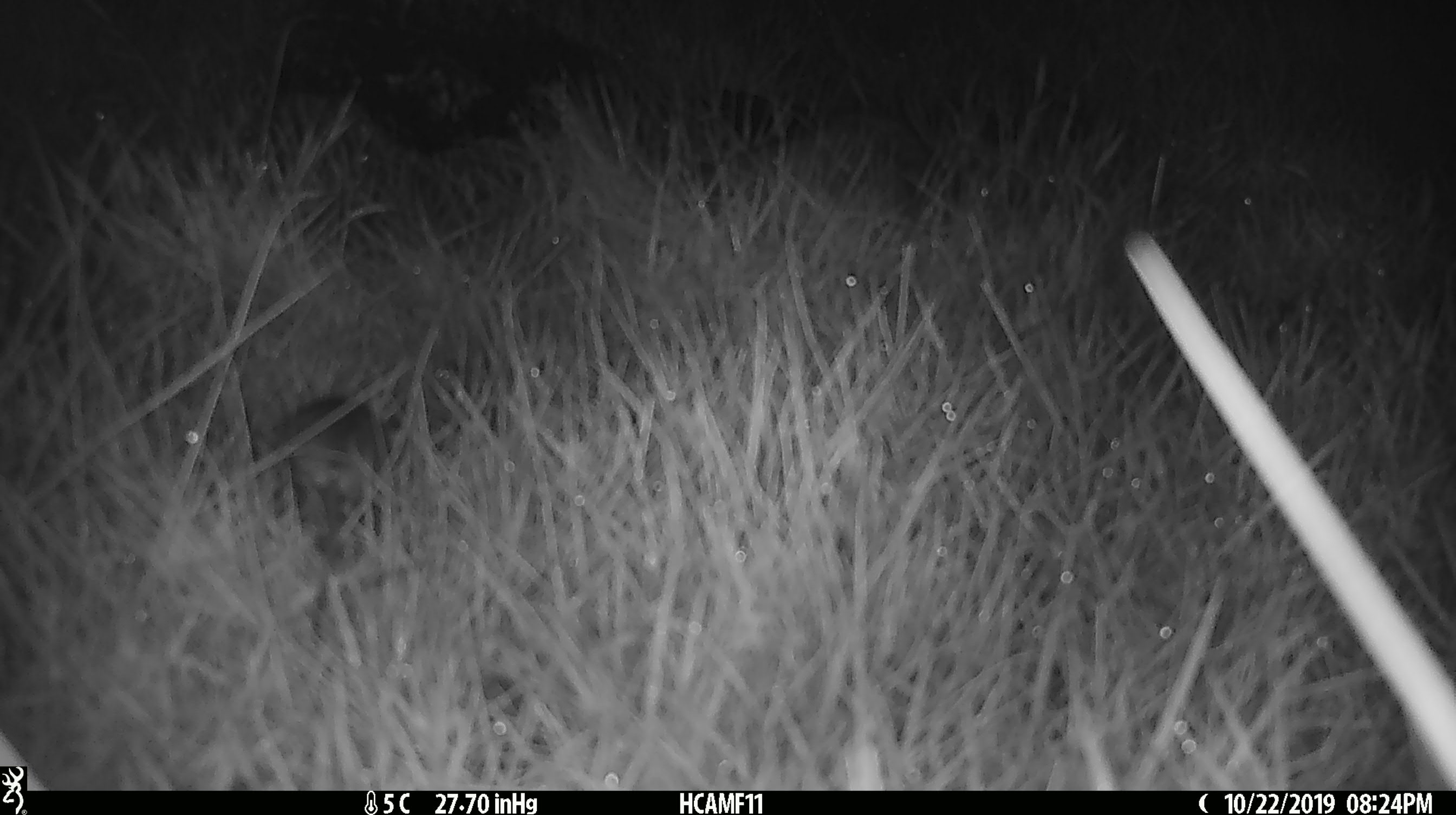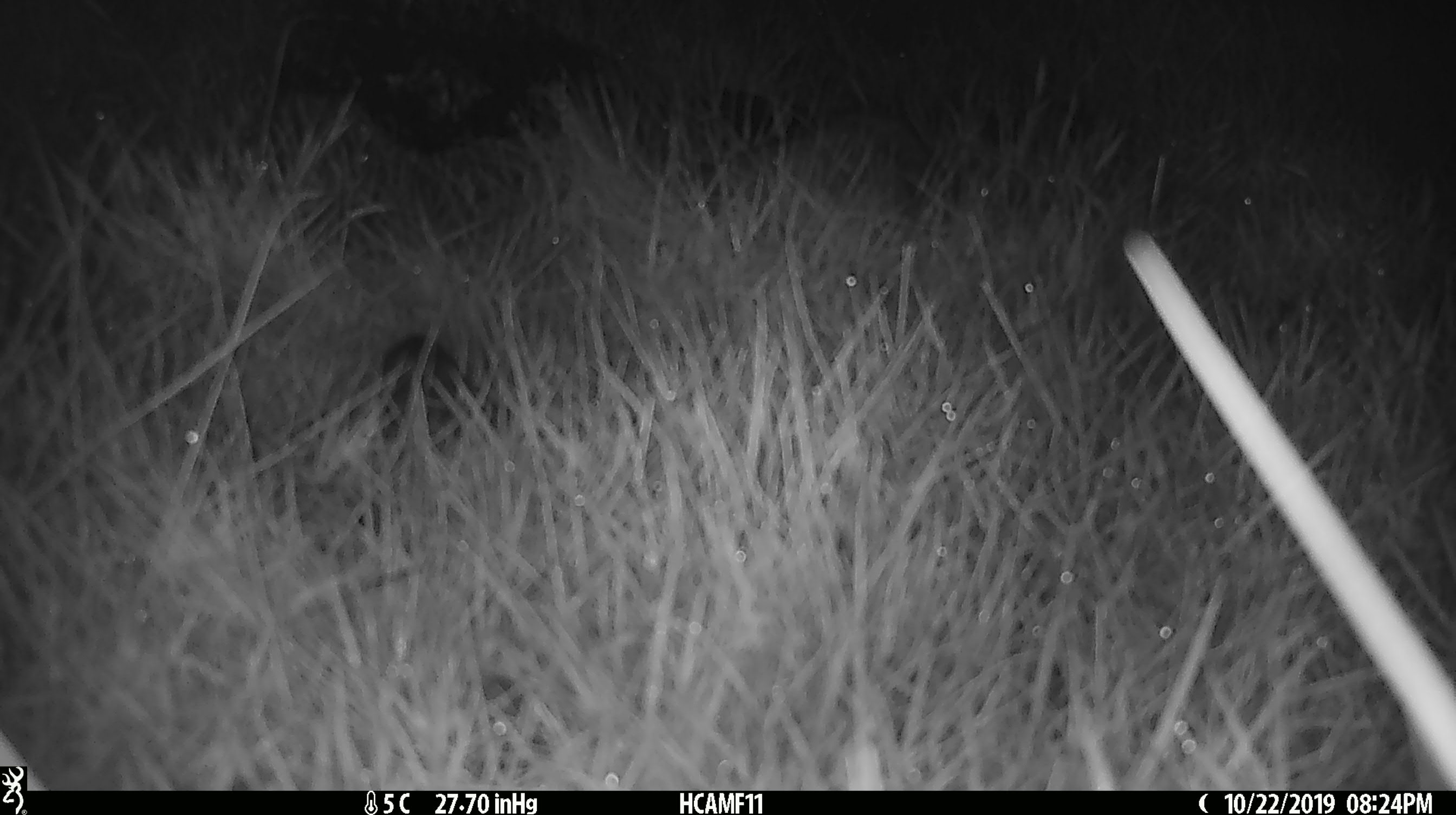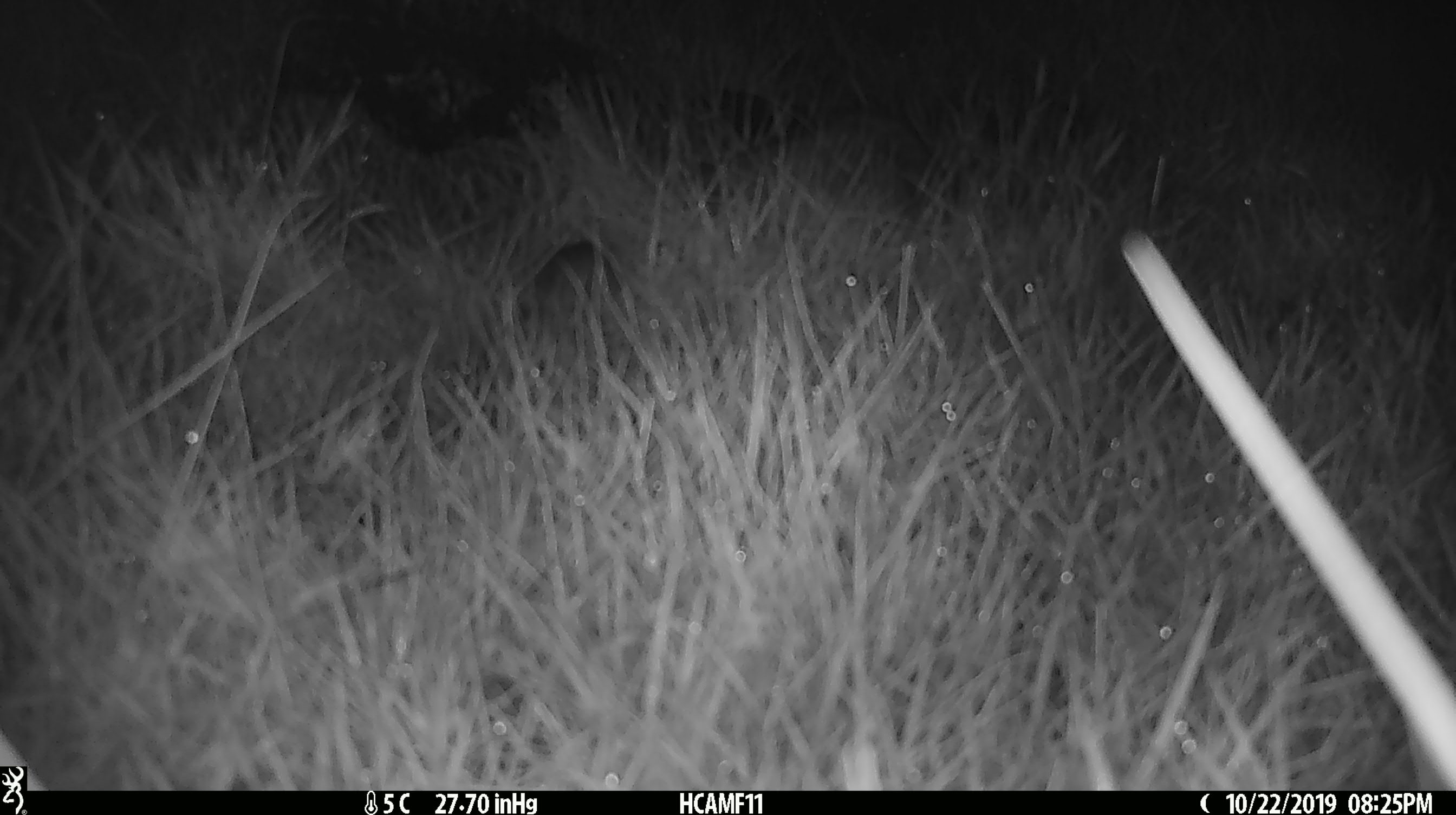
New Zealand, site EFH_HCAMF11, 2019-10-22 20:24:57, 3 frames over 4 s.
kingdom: Animalia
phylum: Chordata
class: Mammalia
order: Rodentia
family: Muridae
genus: Mus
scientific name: Mus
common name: mouse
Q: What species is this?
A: Mouse (Mus).